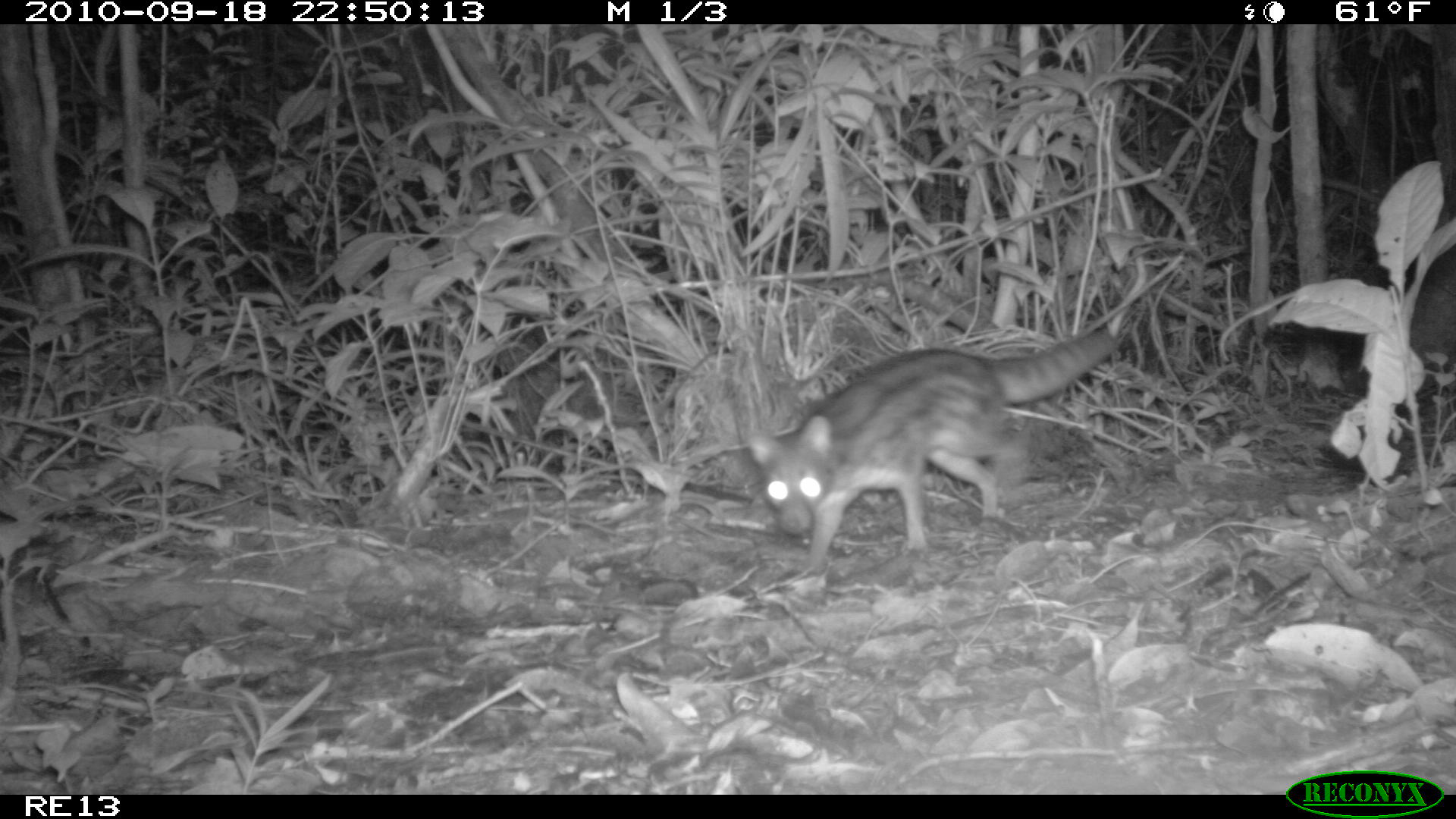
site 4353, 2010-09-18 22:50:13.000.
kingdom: Animalia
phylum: Chordata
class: Mammalia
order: Carnivora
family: Eupleridae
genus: Fossa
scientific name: Fossa fossana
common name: fanaloka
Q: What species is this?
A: Fossa fossana (fanaloka).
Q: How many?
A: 1.